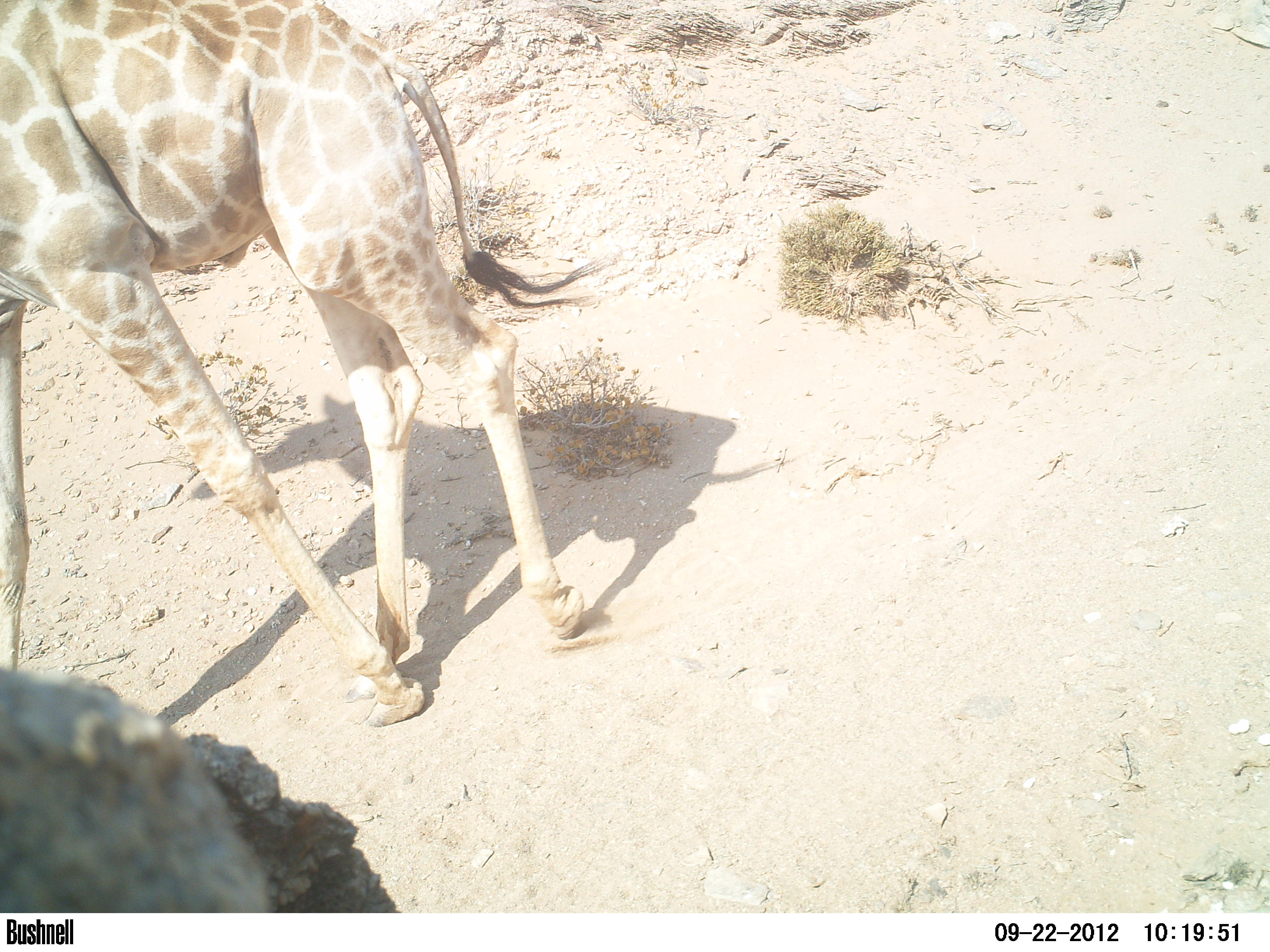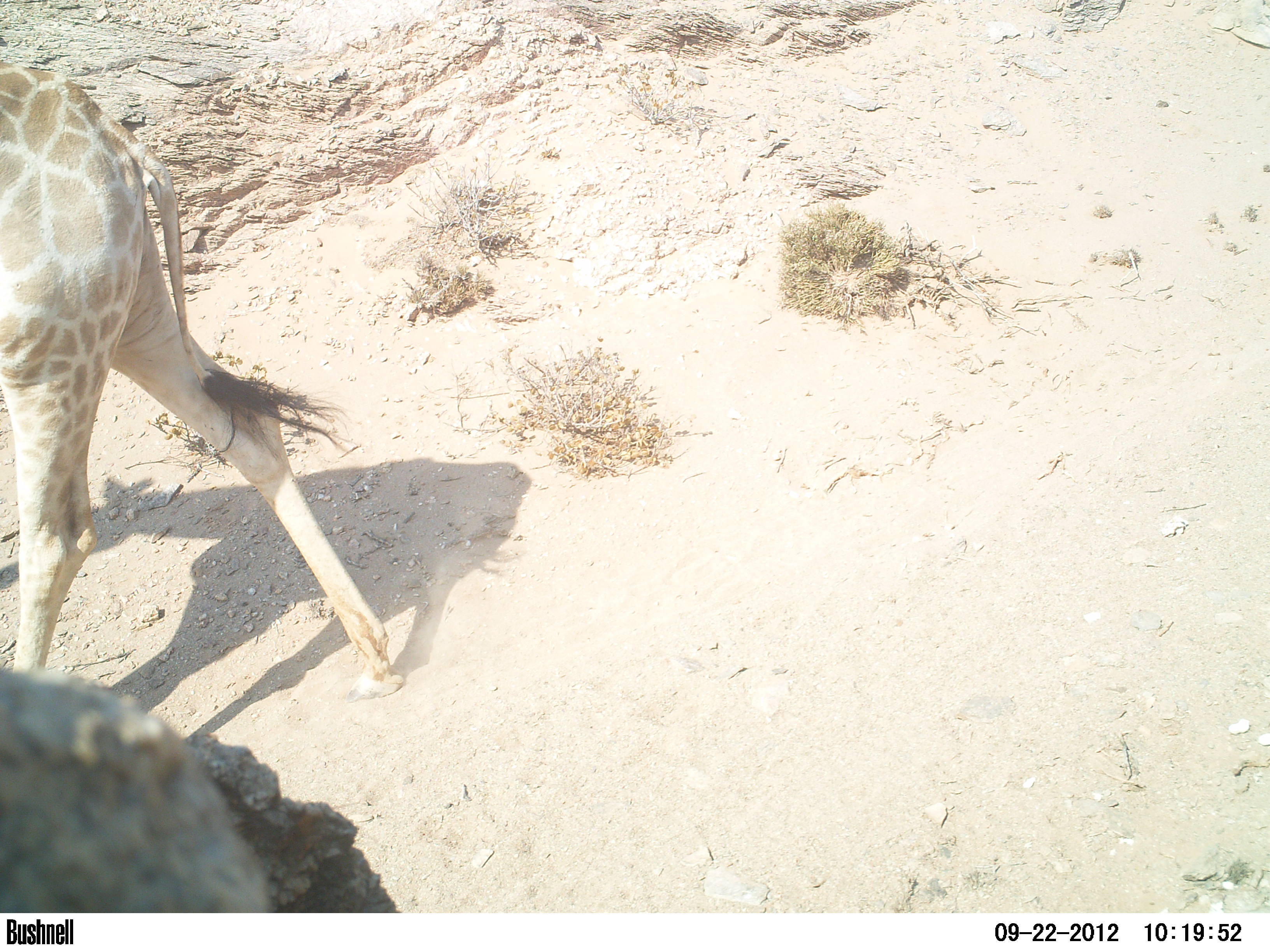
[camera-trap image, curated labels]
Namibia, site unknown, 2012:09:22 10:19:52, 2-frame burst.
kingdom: Animalia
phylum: Chordata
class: Mammalia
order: Artiodactyla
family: Giraffidae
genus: Giraffa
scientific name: Giraffa camelopardalis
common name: giraffe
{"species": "Giraffa camelopardalis (giraffe)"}